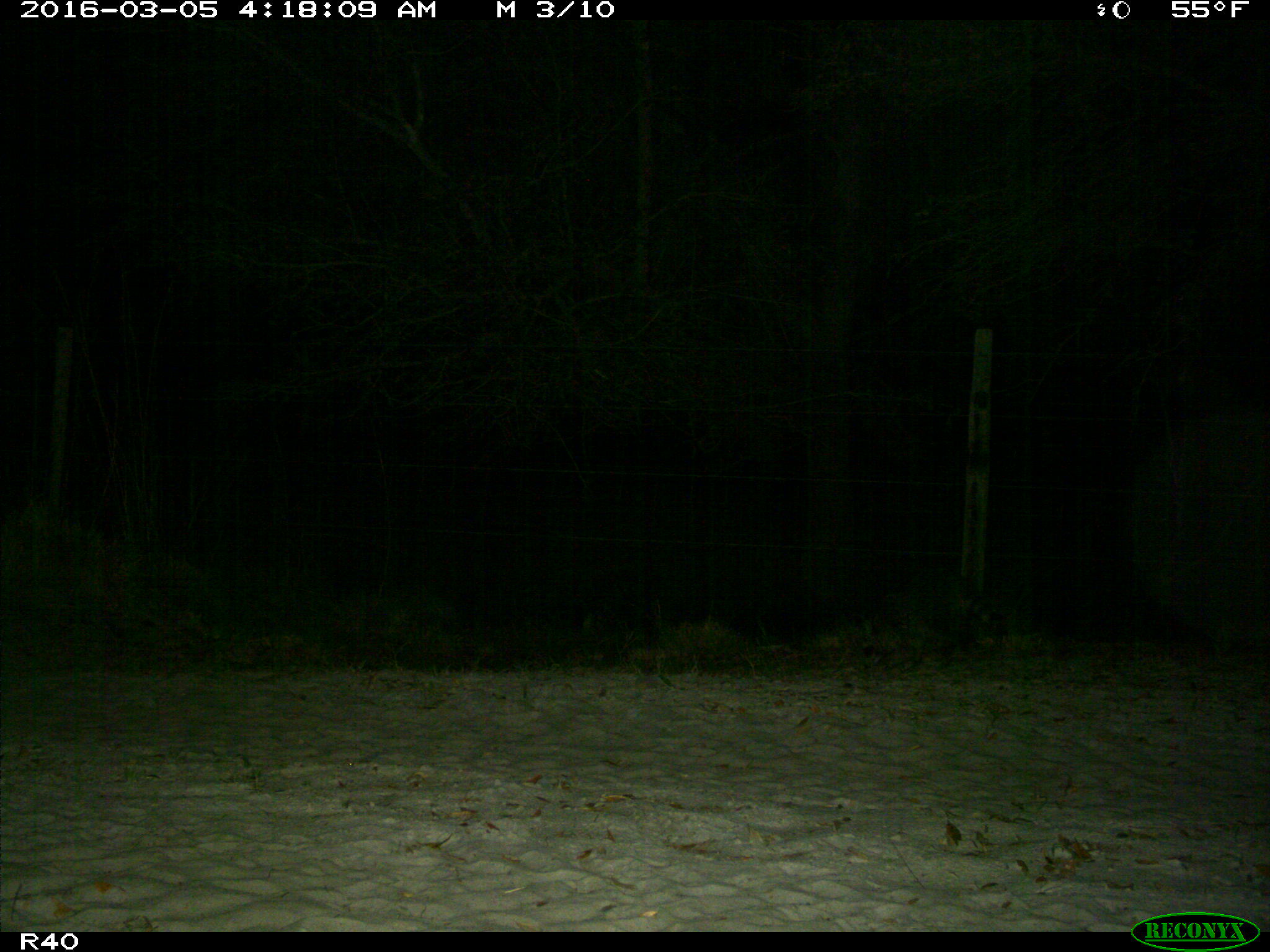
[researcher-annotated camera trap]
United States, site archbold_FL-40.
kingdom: Animalia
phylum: Chordata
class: Mammalia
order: Carnivora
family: Procyonidae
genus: Procyon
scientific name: Procyon lotor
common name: common raccoon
Procyon lotor (common raccoon).